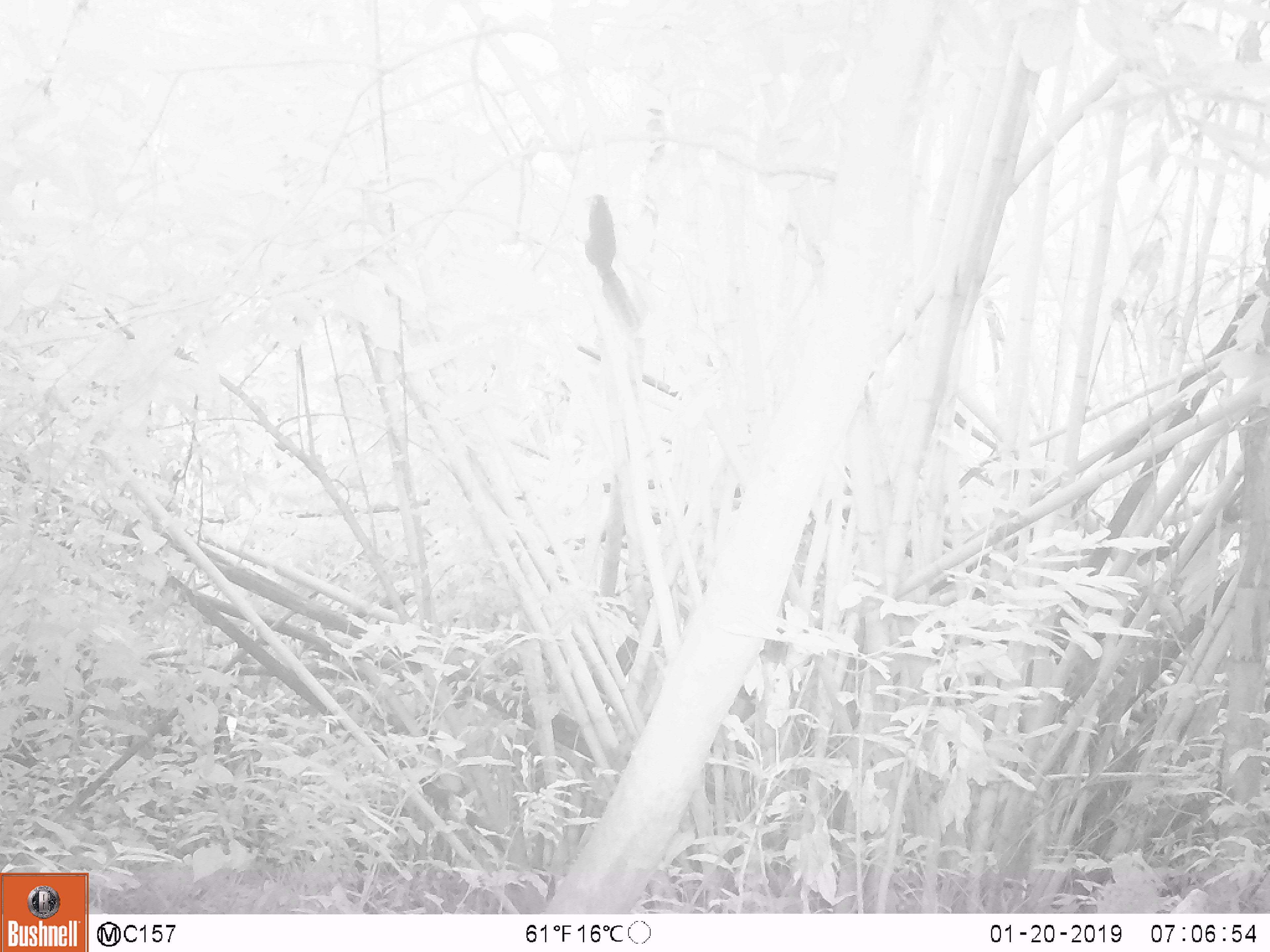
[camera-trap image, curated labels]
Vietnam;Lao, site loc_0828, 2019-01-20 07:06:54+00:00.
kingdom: Animalia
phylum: Chordata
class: Mammalia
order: Rodentia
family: Sciuridae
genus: Sciurus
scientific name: Sciurus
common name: squirrel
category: unidentified squirrel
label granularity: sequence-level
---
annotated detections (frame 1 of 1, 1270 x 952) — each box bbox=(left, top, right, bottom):
unidentified squirrel: bbox=(585, 194, 638, 326)